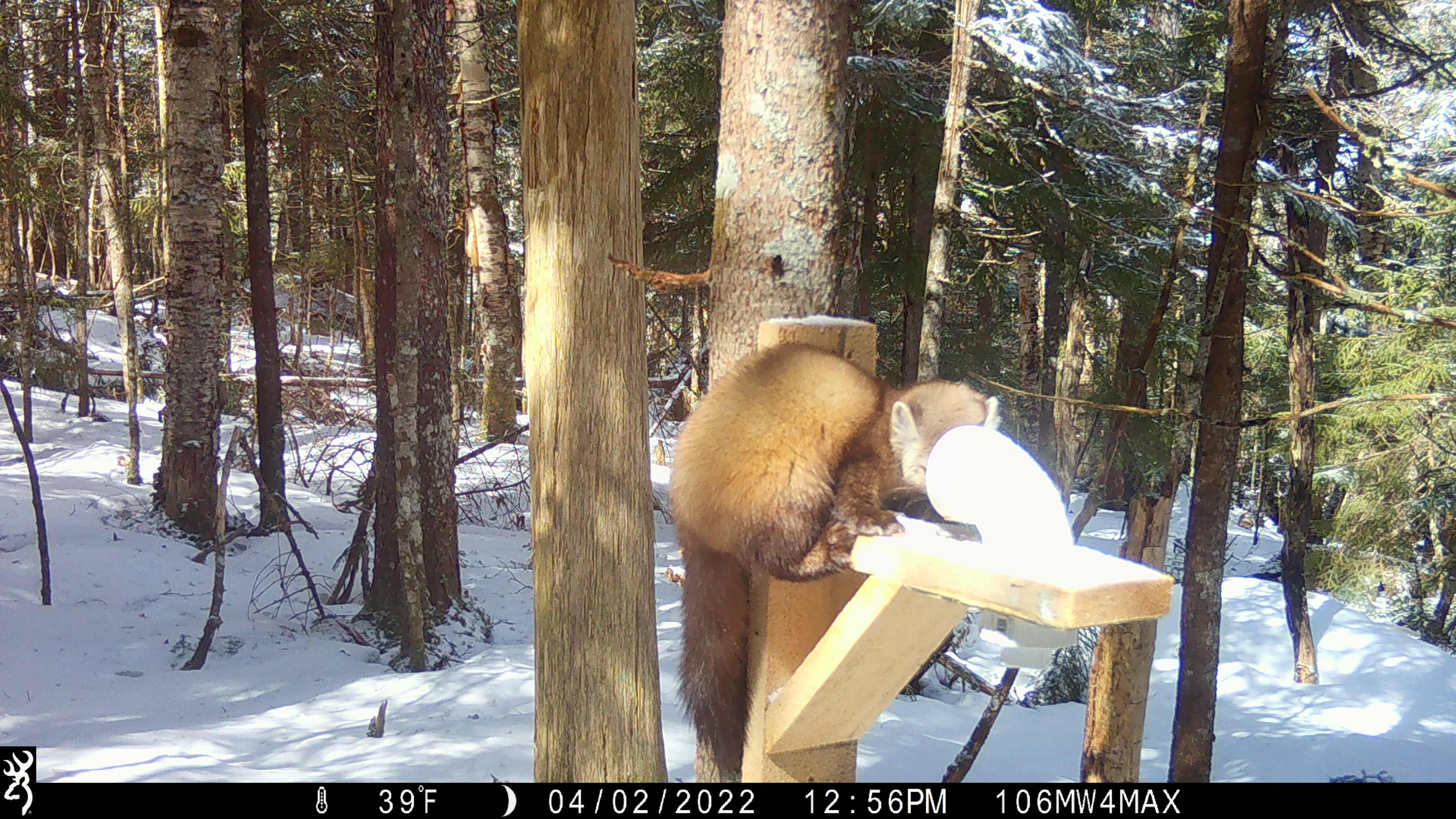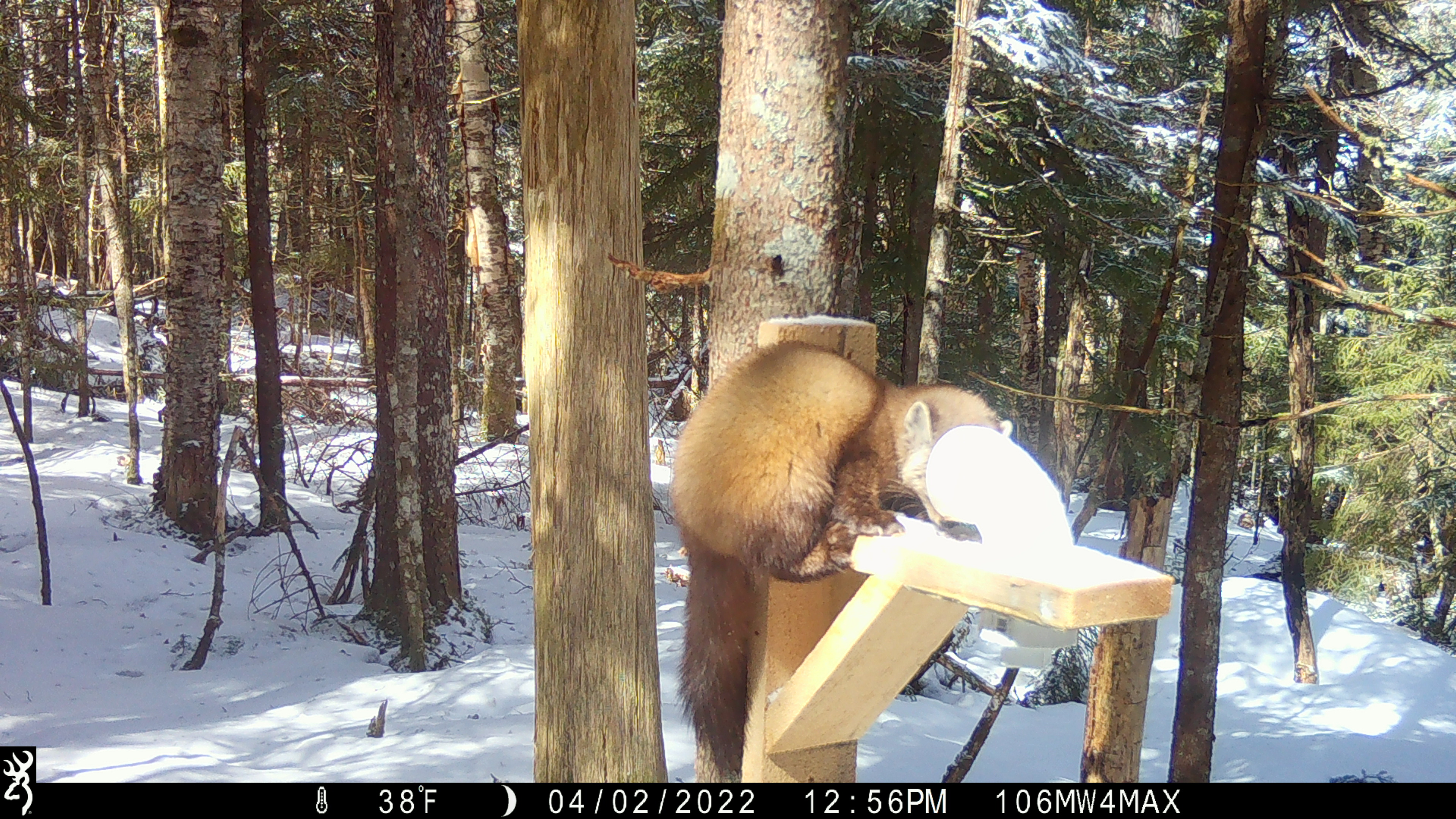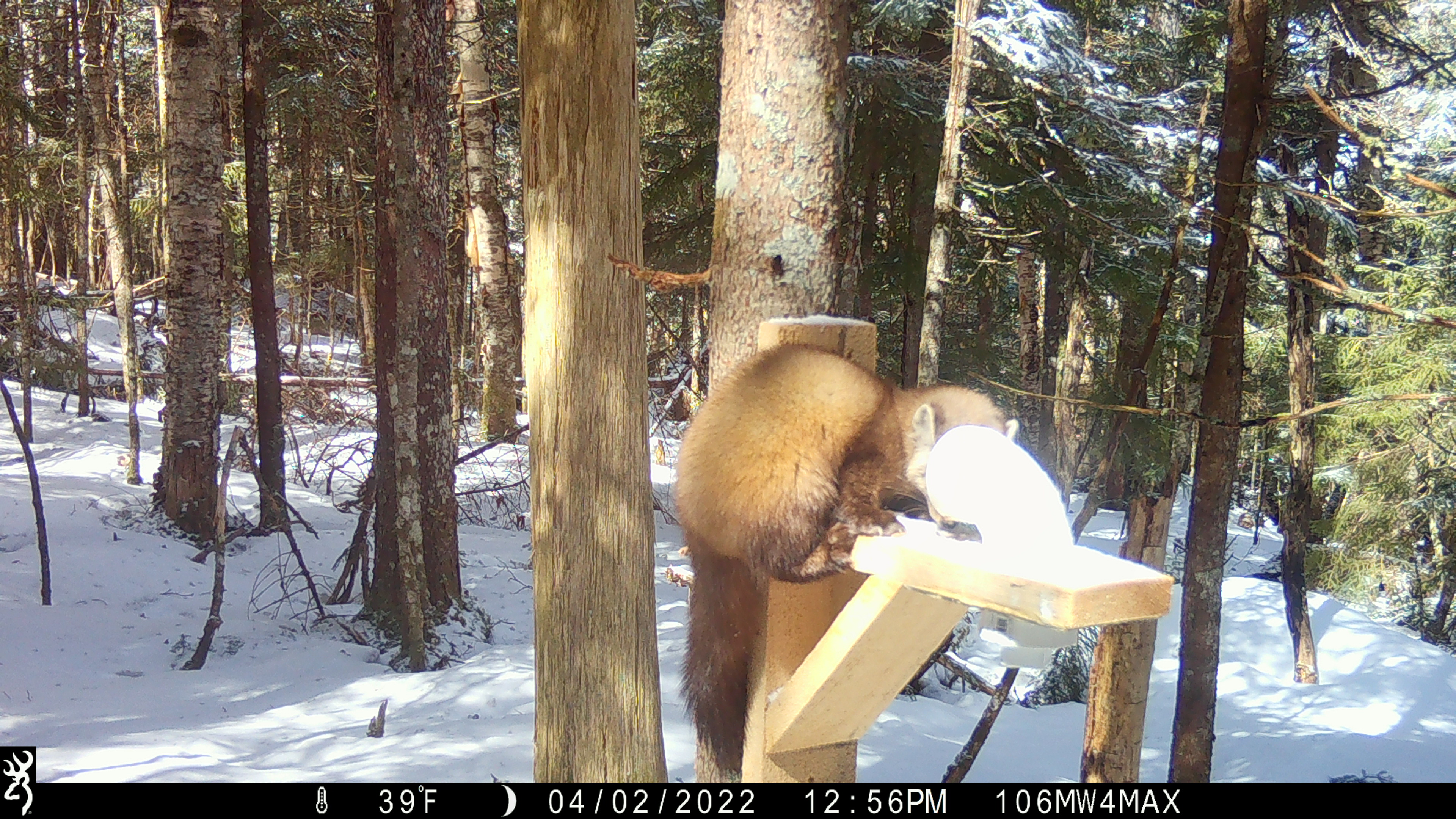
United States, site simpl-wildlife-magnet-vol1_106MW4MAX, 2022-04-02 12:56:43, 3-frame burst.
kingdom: Animalia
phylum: Chordata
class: Mammalia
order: Carnivora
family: Mustelidae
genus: Martes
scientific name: Martes americana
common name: american marten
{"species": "american marten (Martes americana)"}